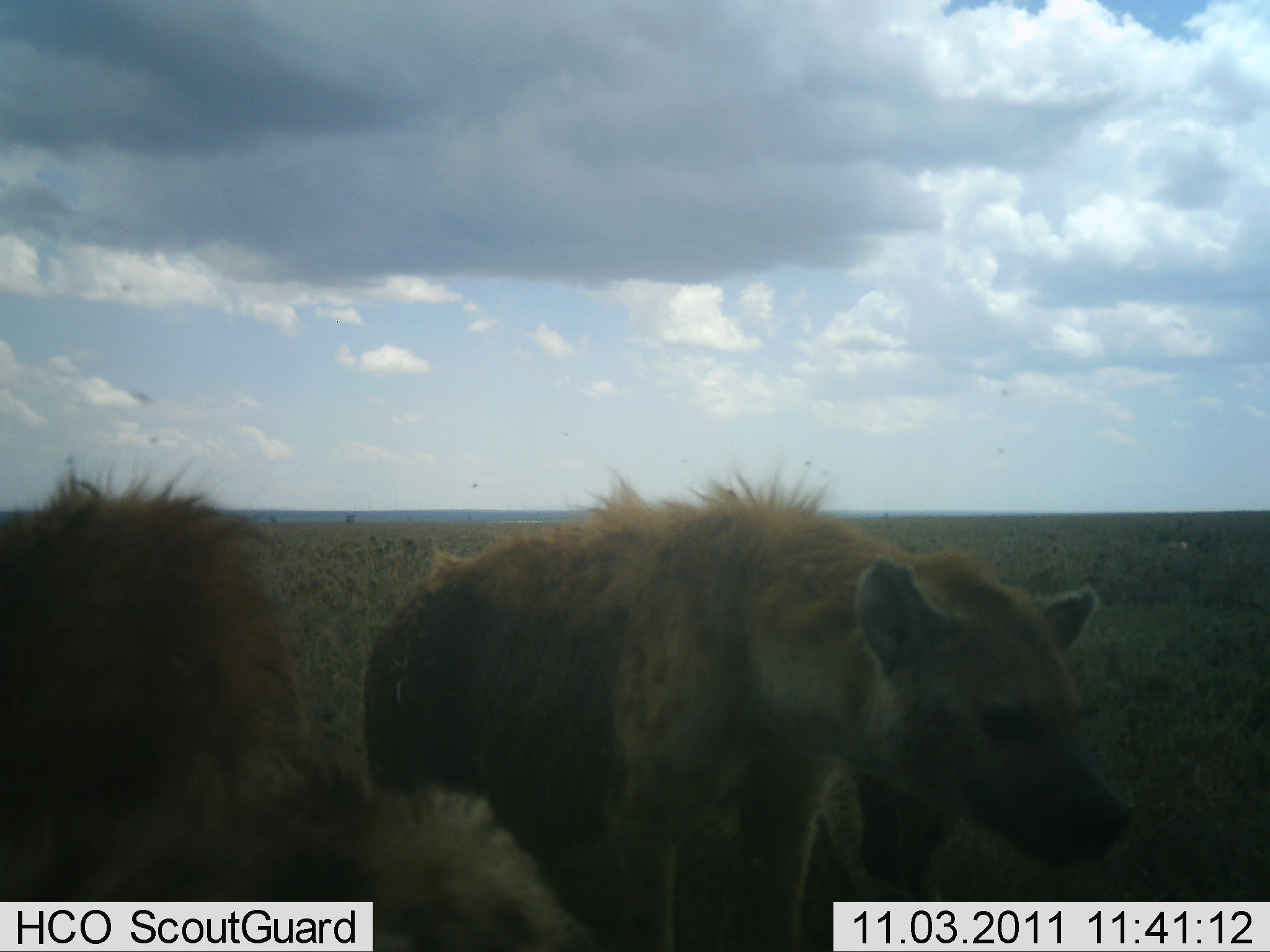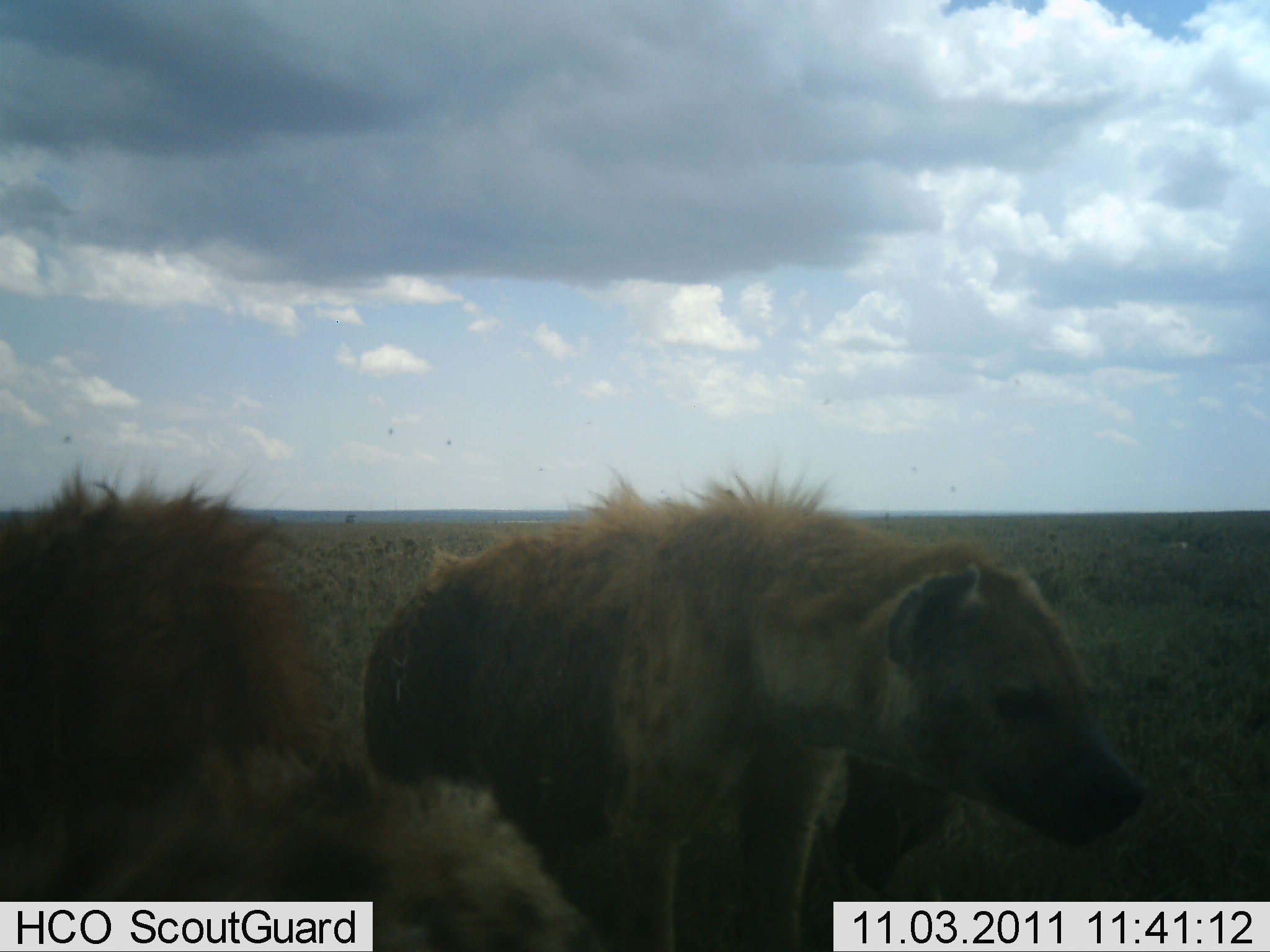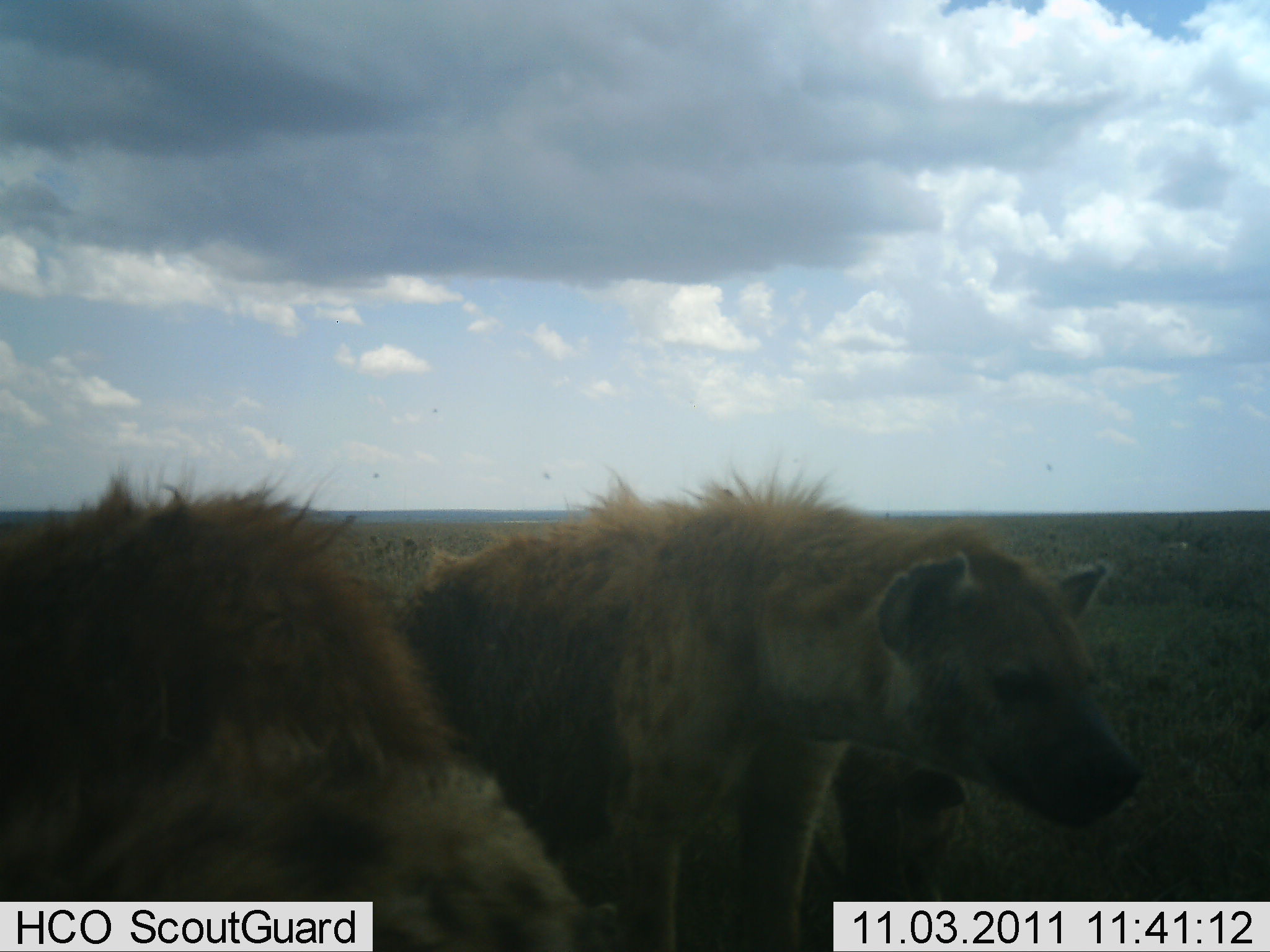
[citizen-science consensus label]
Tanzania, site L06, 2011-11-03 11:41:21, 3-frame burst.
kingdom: Animalia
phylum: Chordata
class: Mammalia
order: Carnivora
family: Hyaenidae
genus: Crocuta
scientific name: Crocuta crocuta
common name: spotted hyena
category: hyenaspotted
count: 3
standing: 73%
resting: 20%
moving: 13%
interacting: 0%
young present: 13%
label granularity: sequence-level